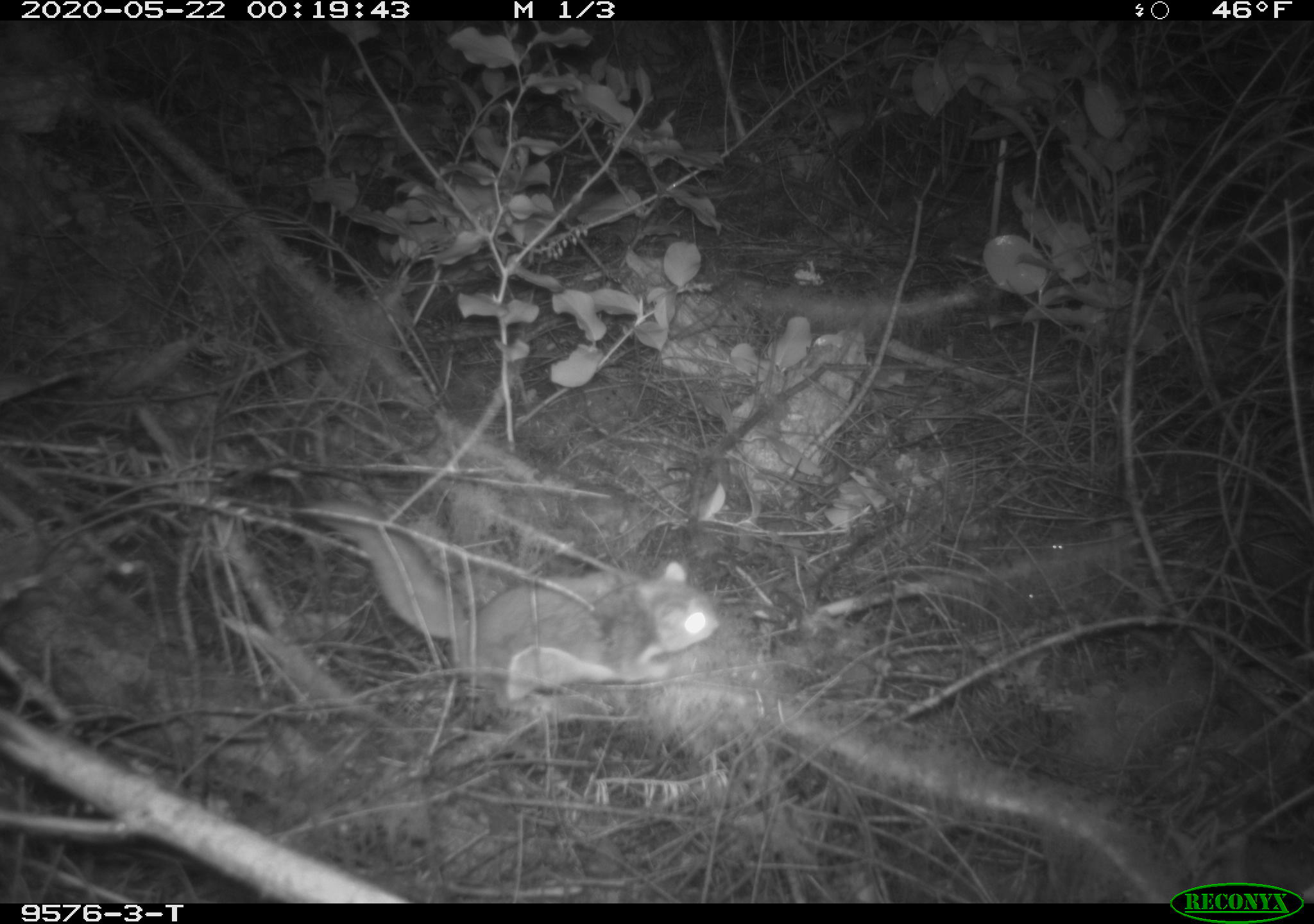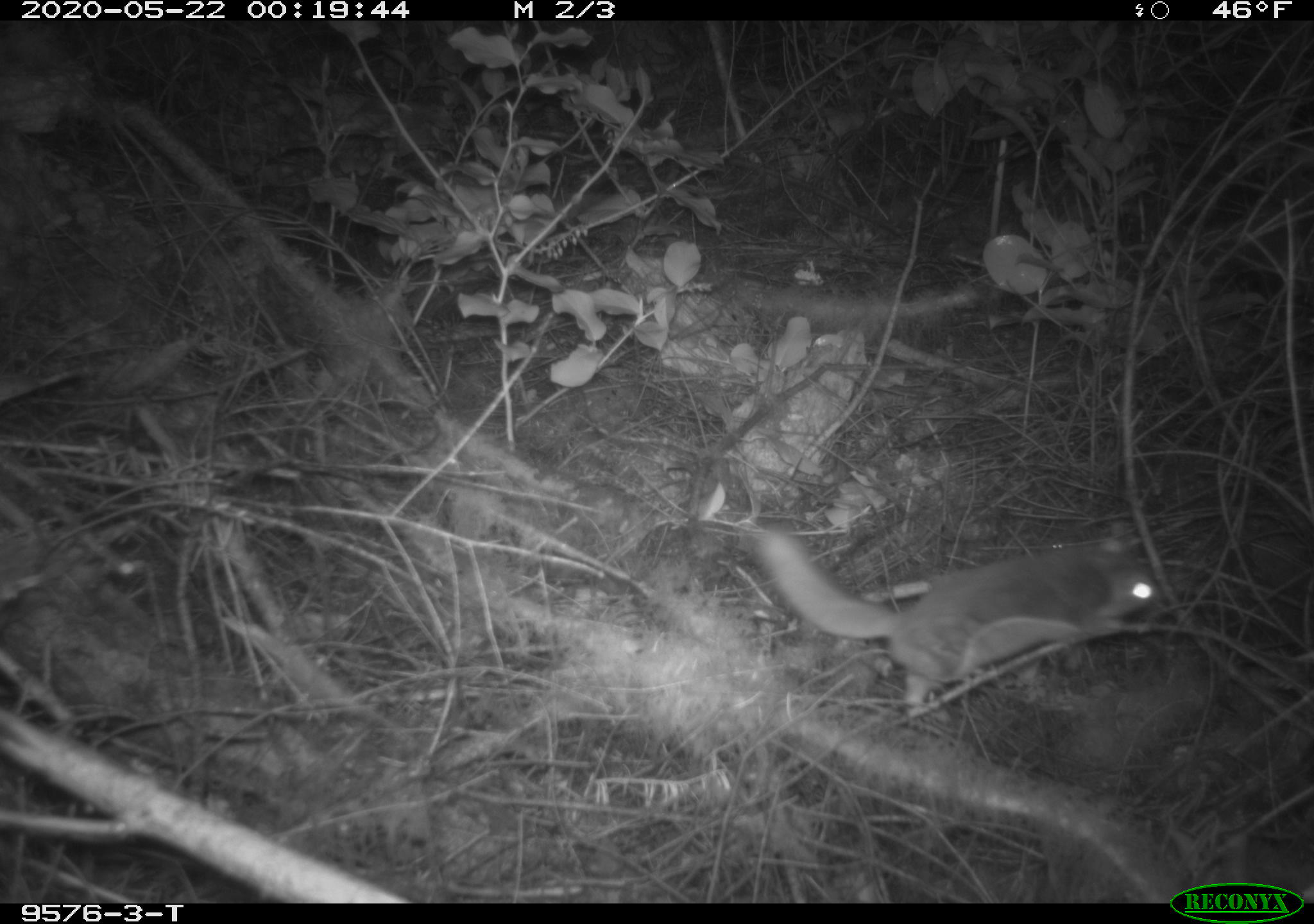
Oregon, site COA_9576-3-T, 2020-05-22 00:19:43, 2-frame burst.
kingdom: Animalia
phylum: Chordata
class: Mammalia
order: Rodentia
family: Sciuridae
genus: Glaucomys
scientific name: Glaucomys oregonensis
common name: humboldt's flying squirrel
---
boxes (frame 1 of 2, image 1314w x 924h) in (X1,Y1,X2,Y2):
humboldt's flying squirrel: (304,494,728,718)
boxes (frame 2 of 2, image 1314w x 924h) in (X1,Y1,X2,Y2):
humboldt's flying squirrel: (742,522,1169,718)